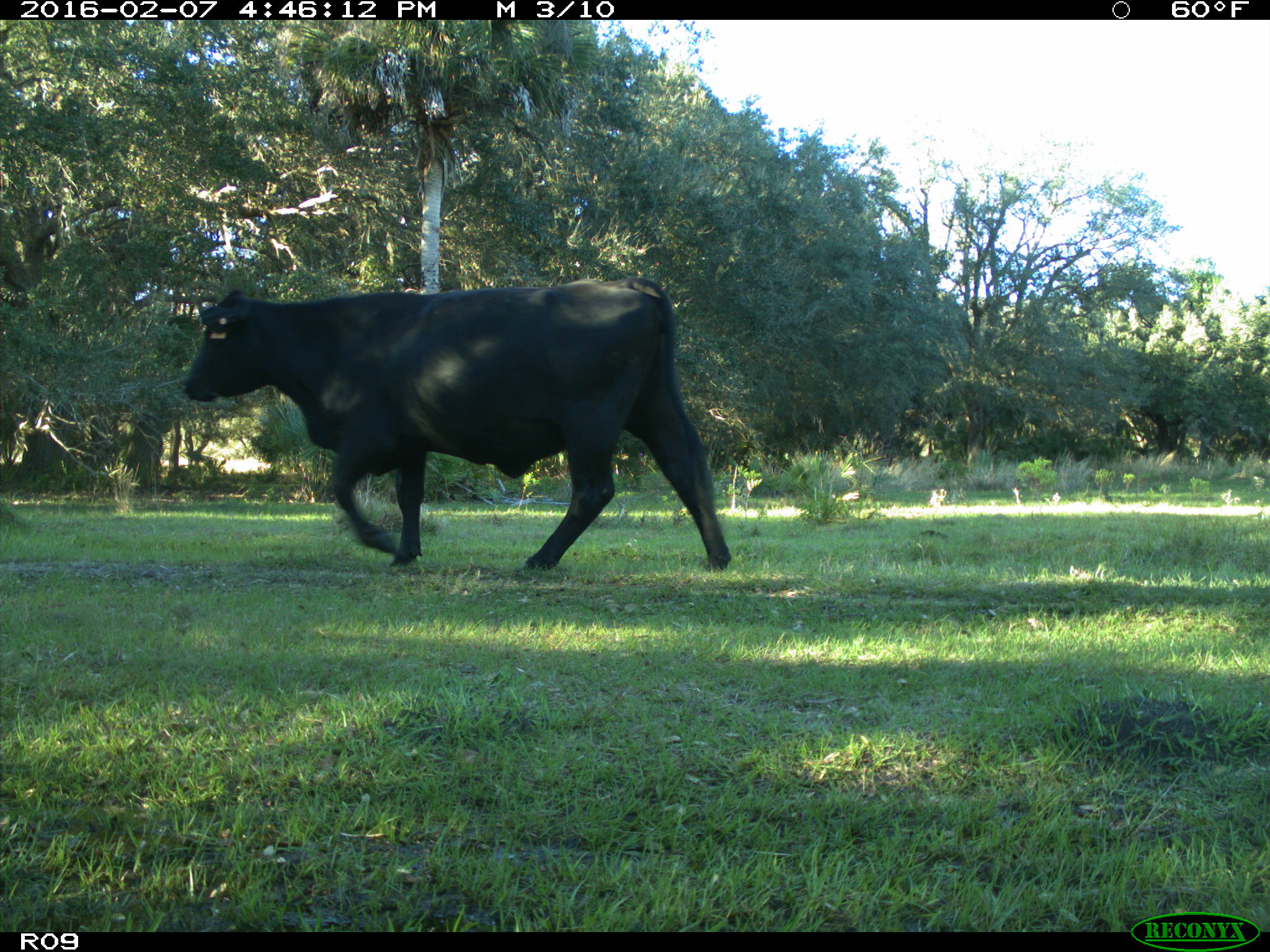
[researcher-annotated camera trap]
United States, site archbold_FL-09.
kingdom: Animalia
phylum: Chordata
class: Mammalia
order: Artiodactyla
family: Bovidae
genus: Bos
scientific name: Bos taurus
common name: domestic cow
Bos taurus (domestic cow).